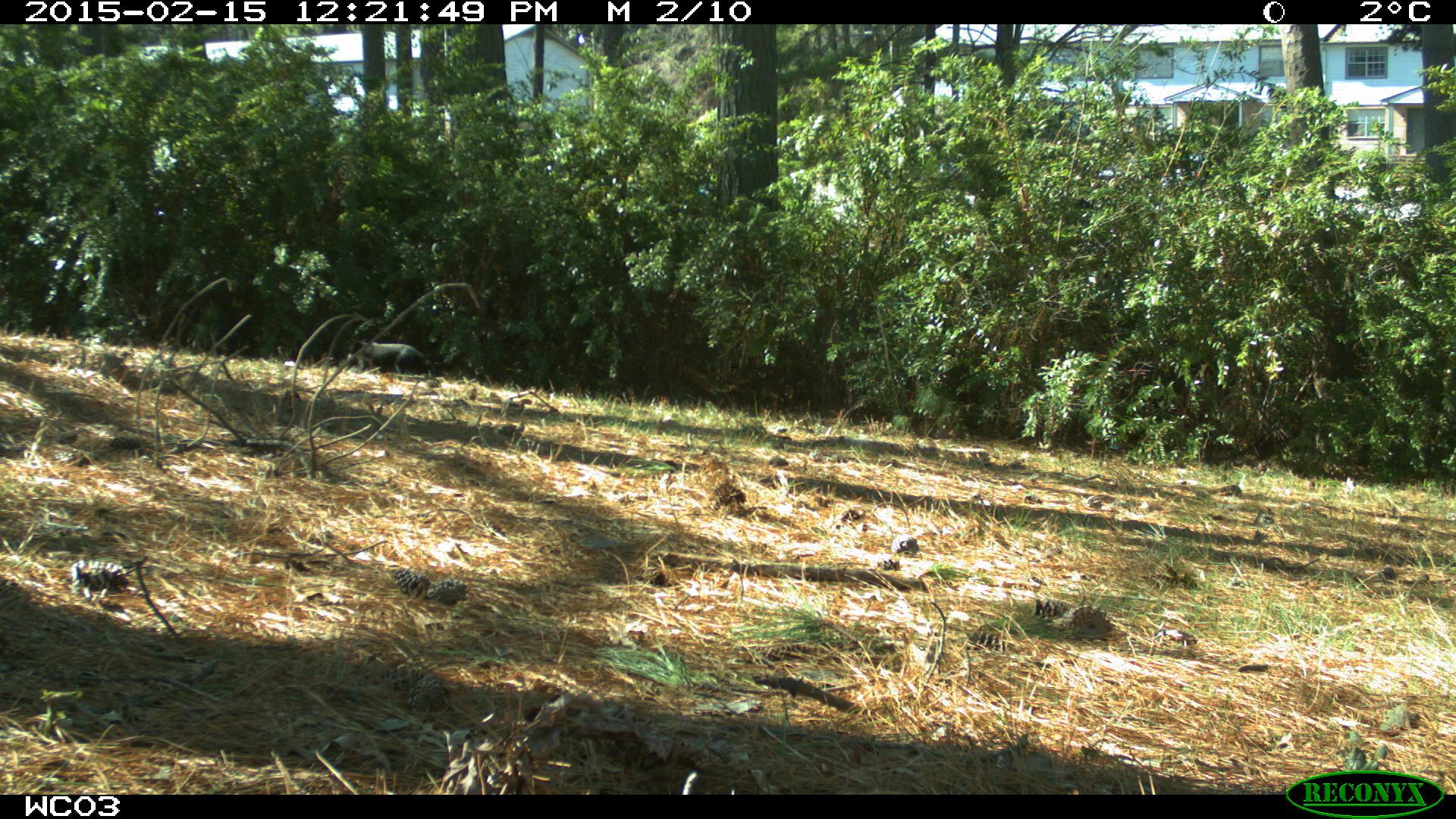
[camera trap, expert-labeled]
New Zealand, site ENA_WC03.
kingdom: Animalia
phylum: Chordata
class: Mammalia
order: Carnivora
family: Felidae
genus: Felis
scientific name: Felis catus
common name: domestic cat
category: cat